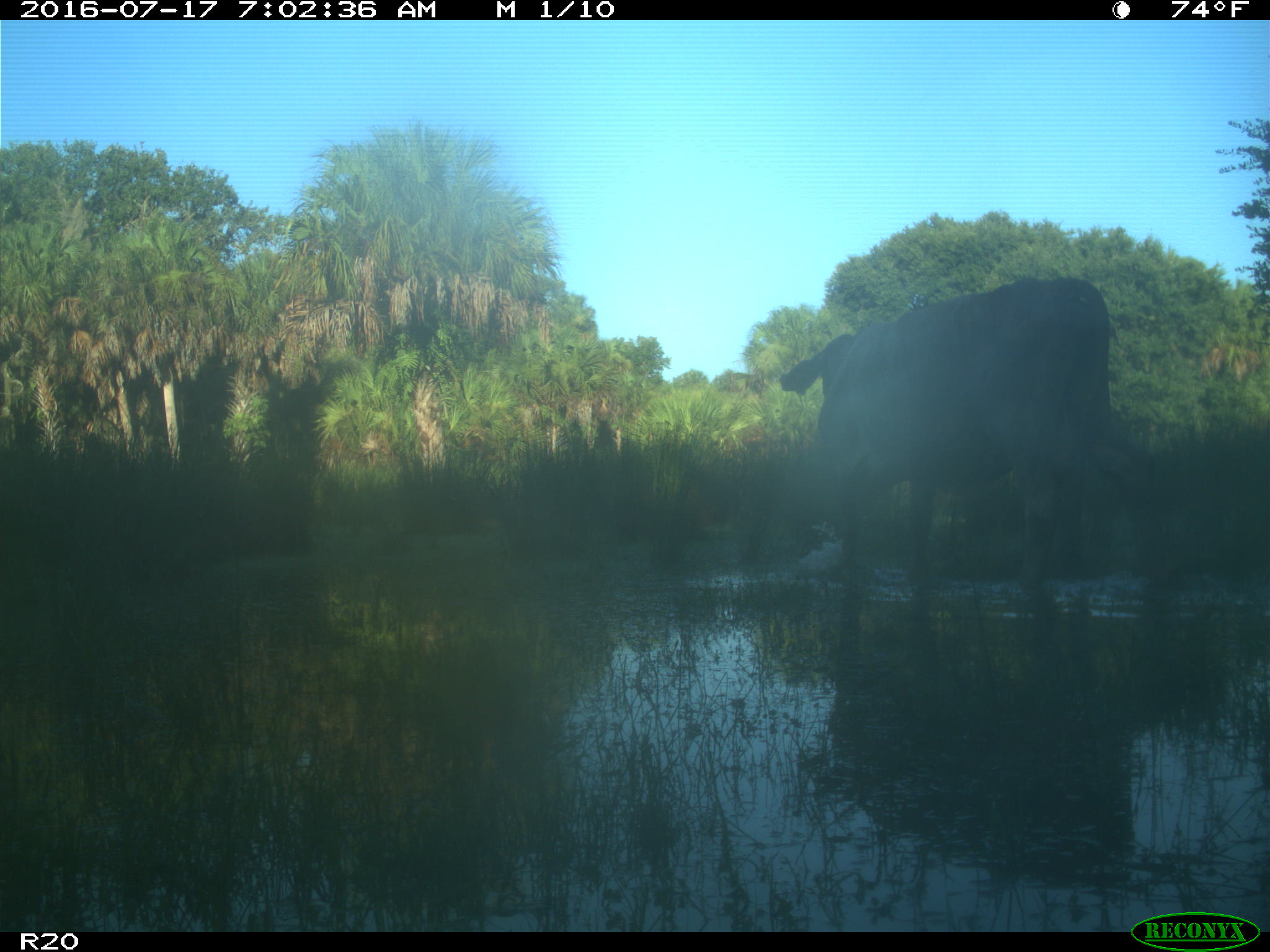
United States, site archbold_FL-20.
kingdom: Animalia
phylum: Chordata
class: Mammalia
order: Artiodactyla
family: Bovidae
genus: Bos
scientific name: Bos taurus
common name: domestic cow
Bos taurus (domestic cow).